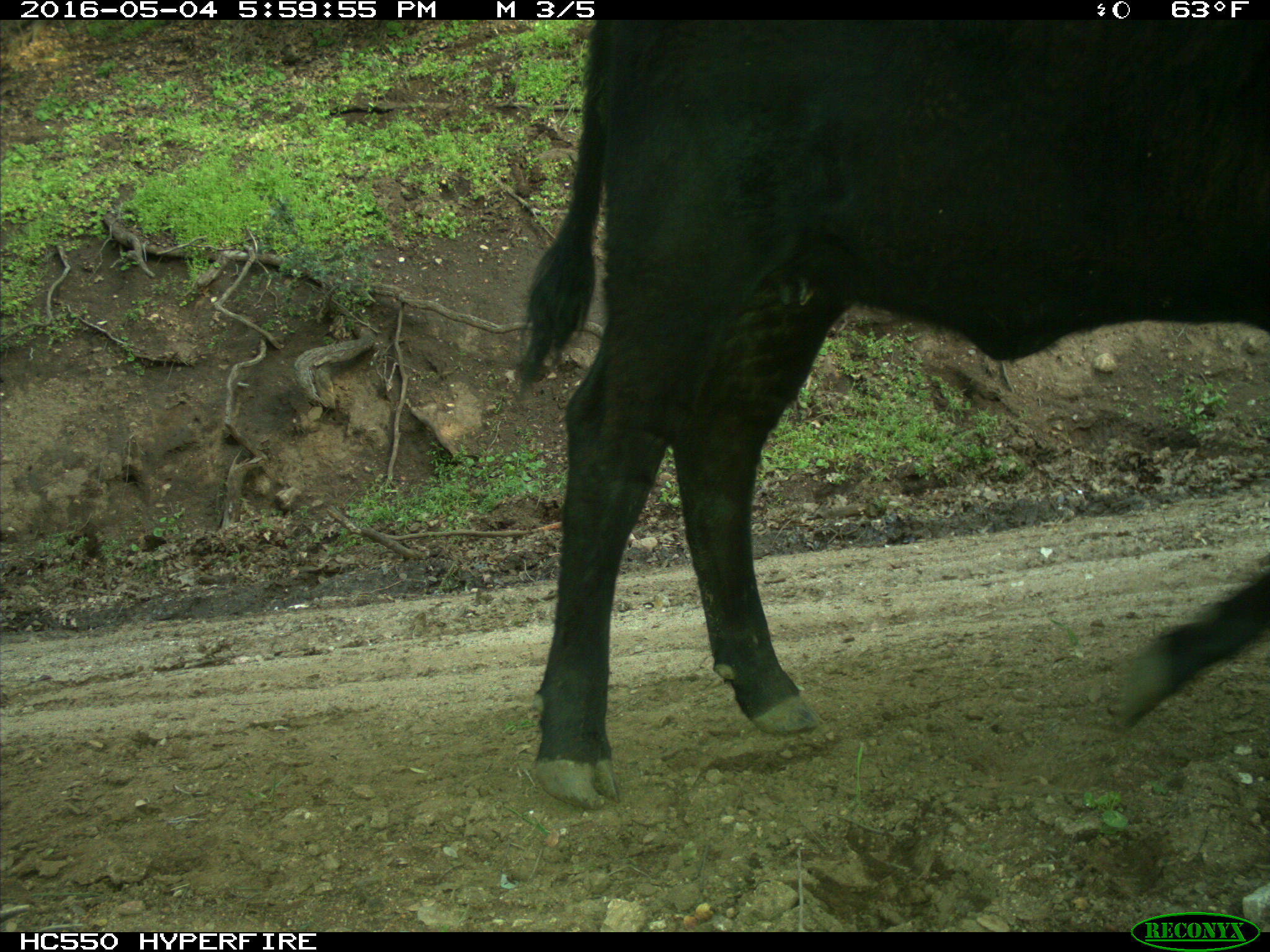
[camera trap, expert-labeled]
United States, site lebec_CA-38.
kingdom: Animalia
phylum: Chordata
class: Mammalia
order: Artiodactyla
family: Bovidae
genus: Bos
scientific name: Bos taurus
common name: domestic cow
Bos taurus (domestic cow).